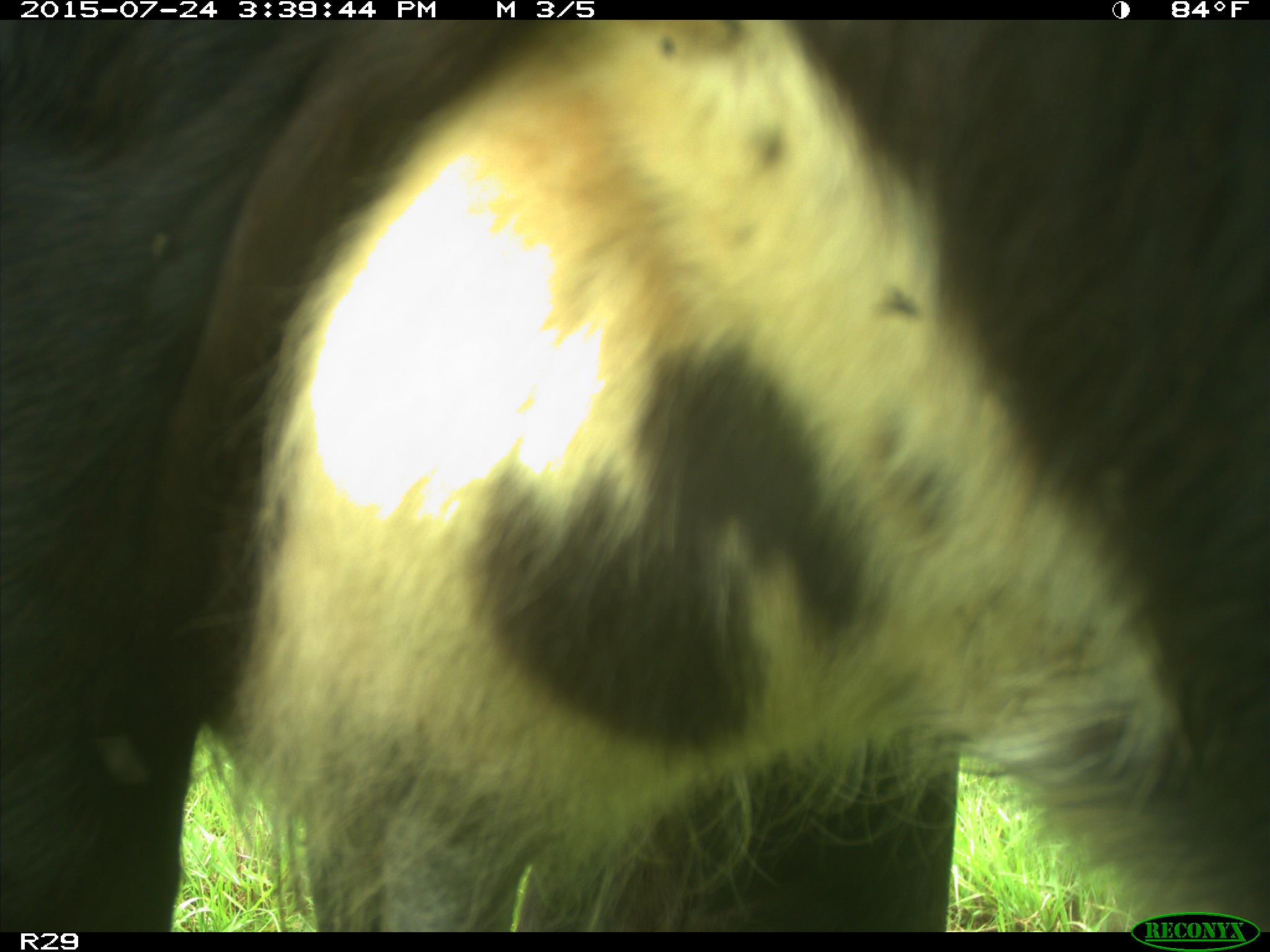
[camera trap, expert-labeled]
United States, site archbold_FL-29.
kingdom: Animalia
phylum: Chordata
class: Mammalia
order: Artiodactyla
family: Bovidae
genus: Bos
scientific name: Bos taurus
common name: domestic cow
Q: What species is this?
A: Bos taurus (domestic cow).